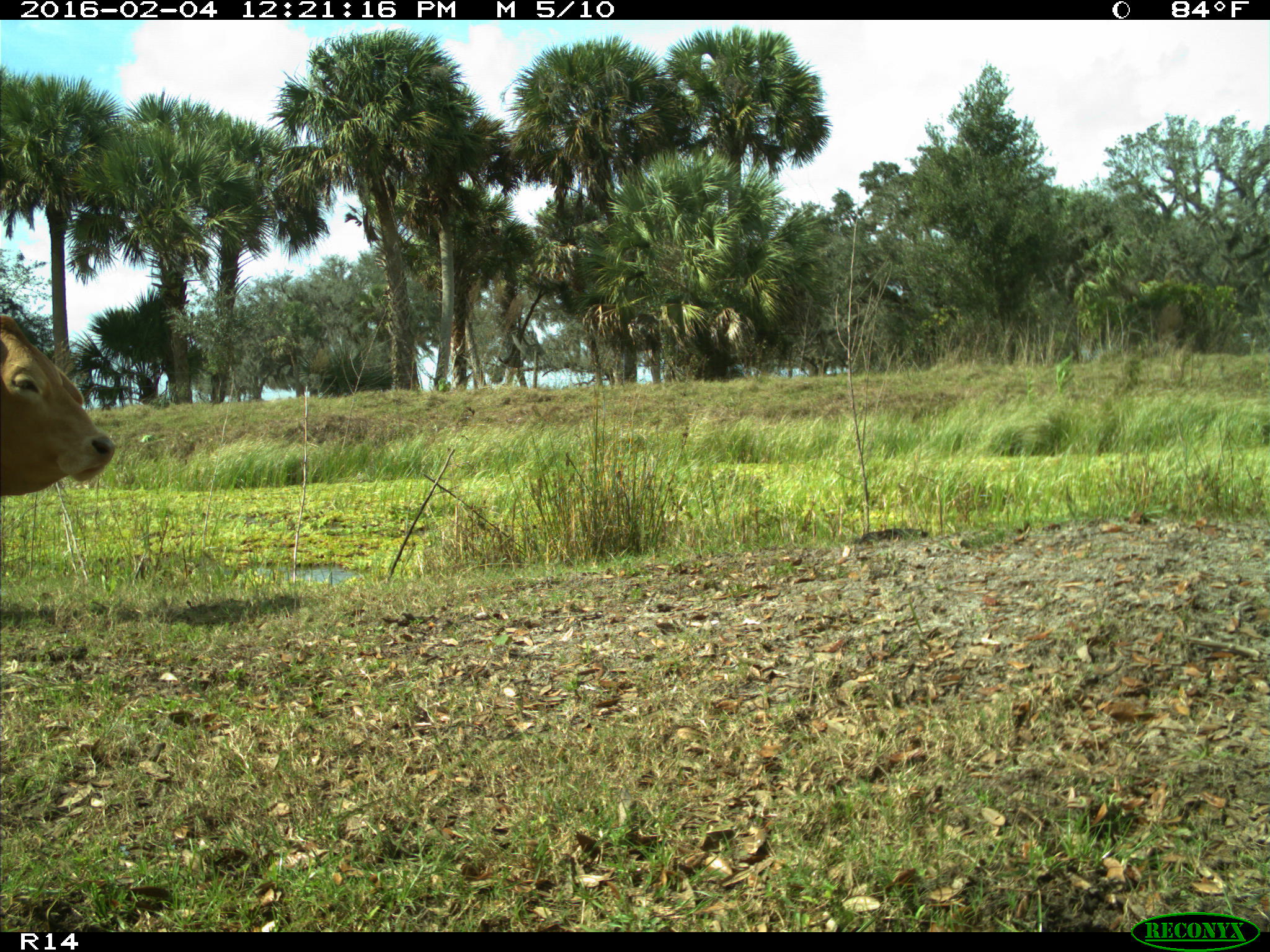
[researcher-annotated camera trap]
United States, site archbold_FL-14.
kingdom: Animalia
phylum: Chordata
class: Mammalia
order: Artiodactyla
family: Bovidae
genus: Bos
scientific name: Bos taurus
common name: domestic cow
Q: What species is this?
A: Bos taurus (domestic cow).